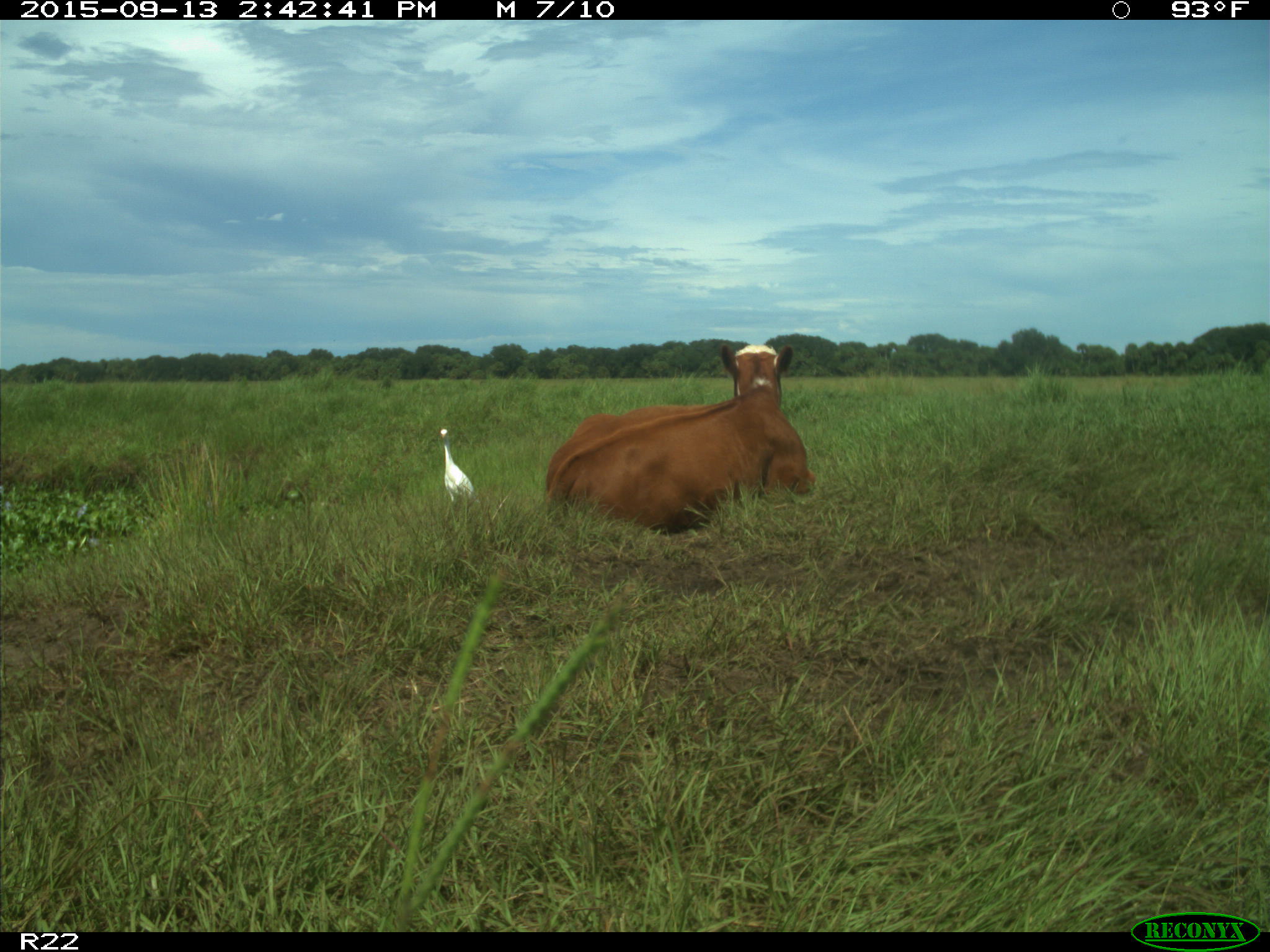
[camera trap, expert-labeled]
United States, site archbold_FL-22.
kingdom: Animalia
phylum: Chordata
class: Mammalia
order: Artiodactyla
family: Bovidae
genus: Bos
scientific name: Bos taurus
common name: domestic cow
Bos taurus (domestic cow).